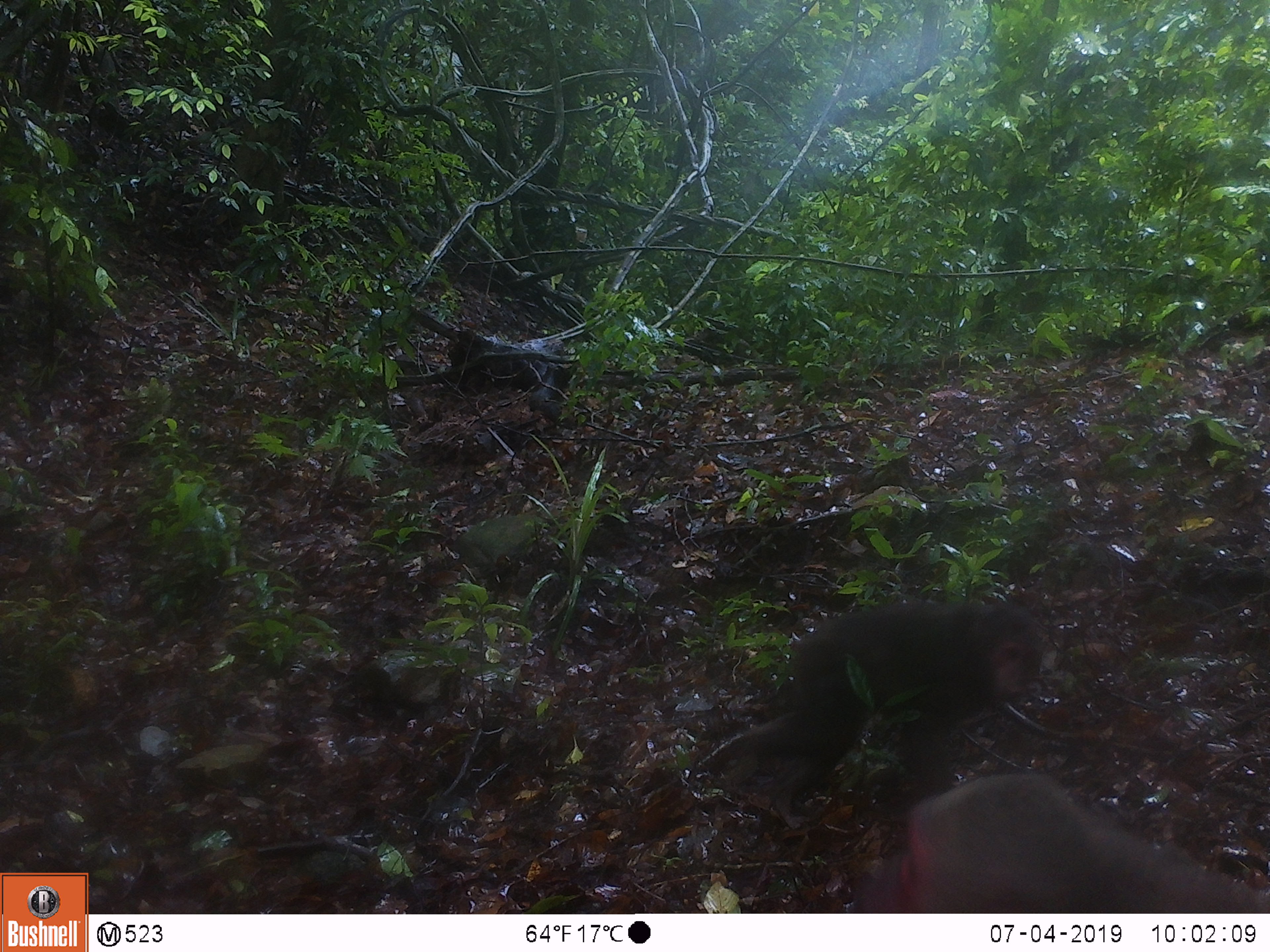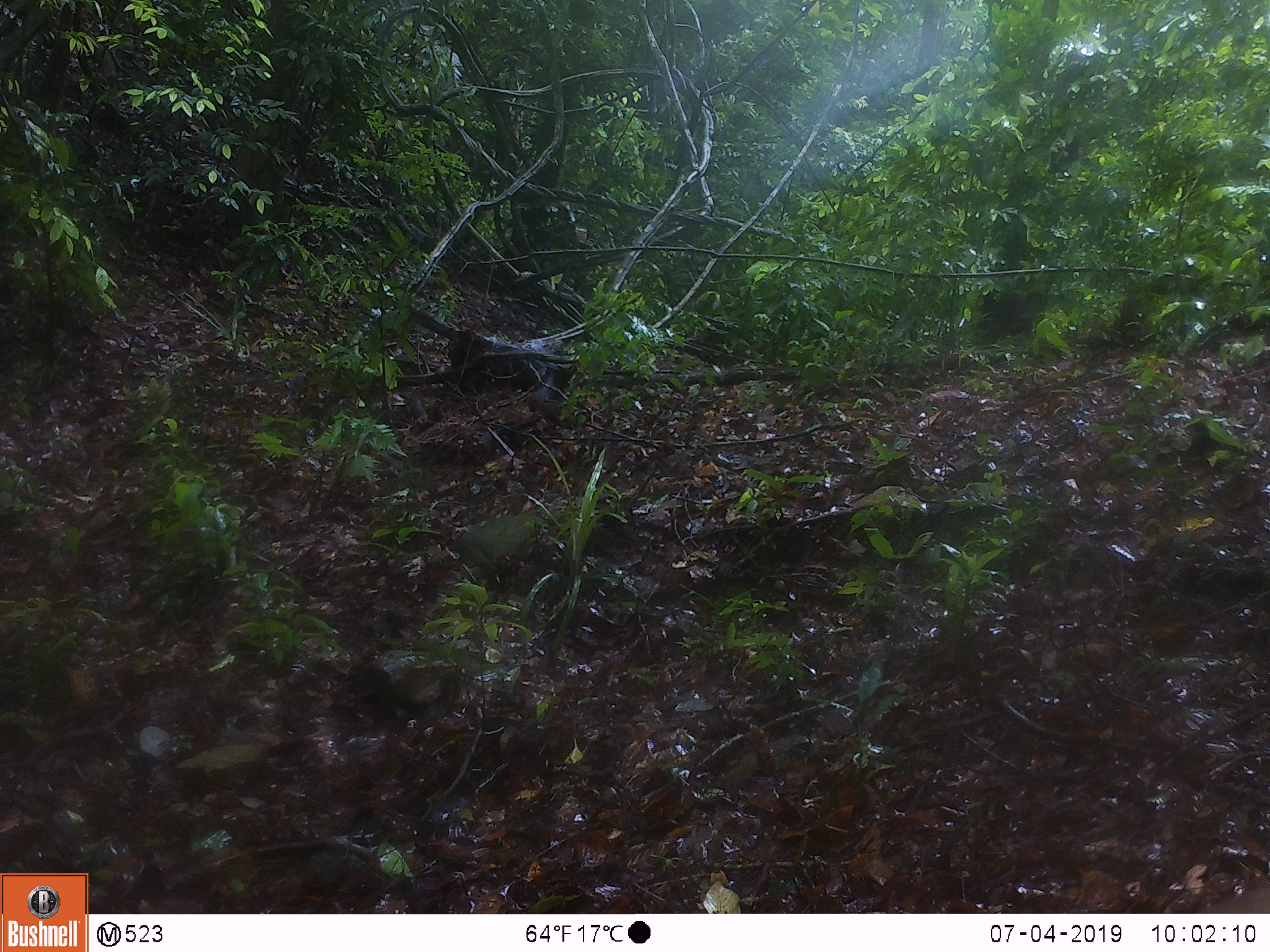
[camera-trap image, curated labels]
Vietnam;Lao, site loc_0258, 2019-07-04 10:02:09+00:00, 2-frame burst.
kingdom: Animalia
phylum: Chordata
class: Mammalia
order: Primates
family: Cercopithecidae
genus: Macaca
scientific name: Macaca arctoides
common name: stump-tailed macaque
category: stump tailed macaque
Stump tailed macaque (stump-tailed macaque) (Macaca arctoides). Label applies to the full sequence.